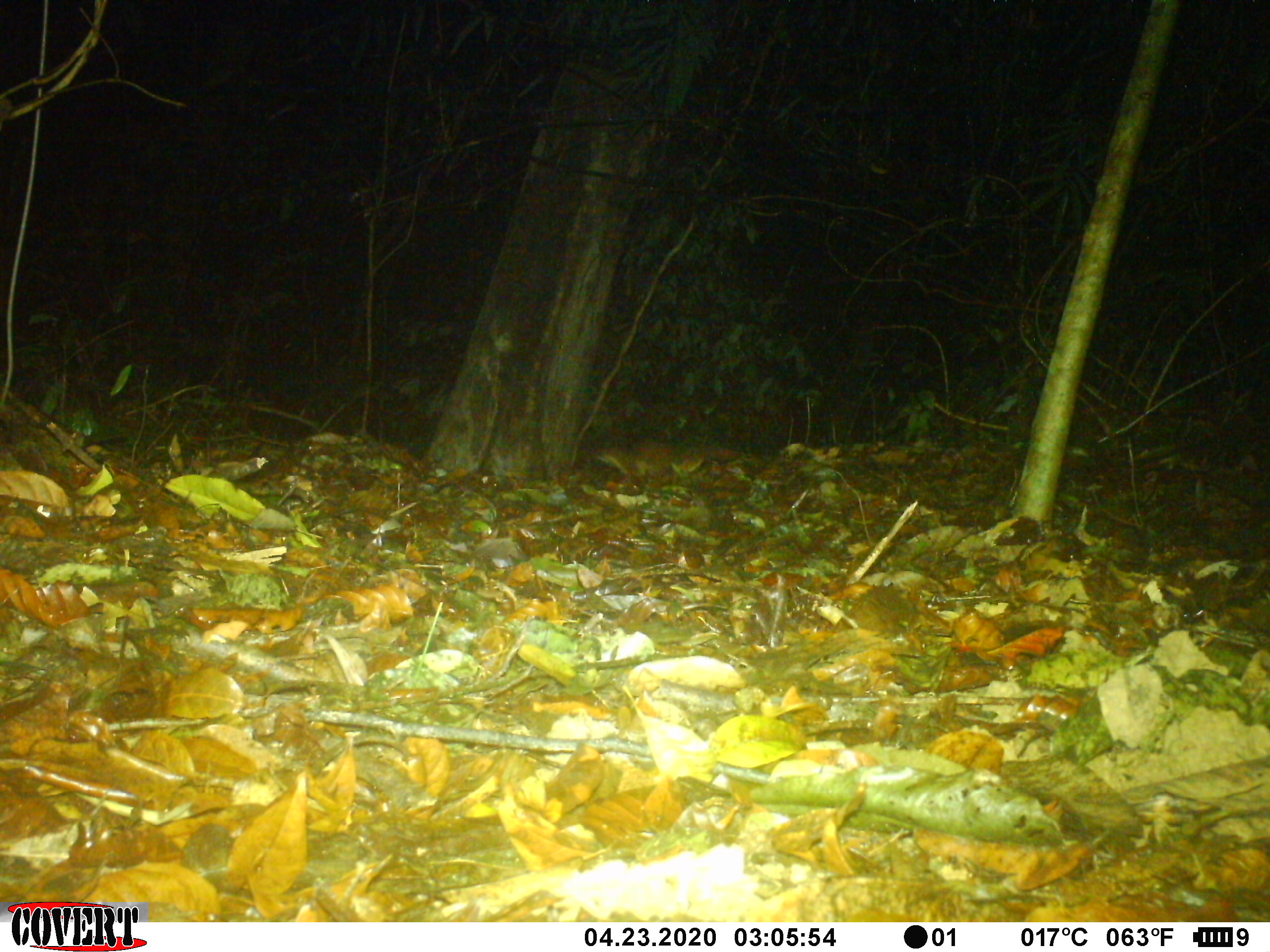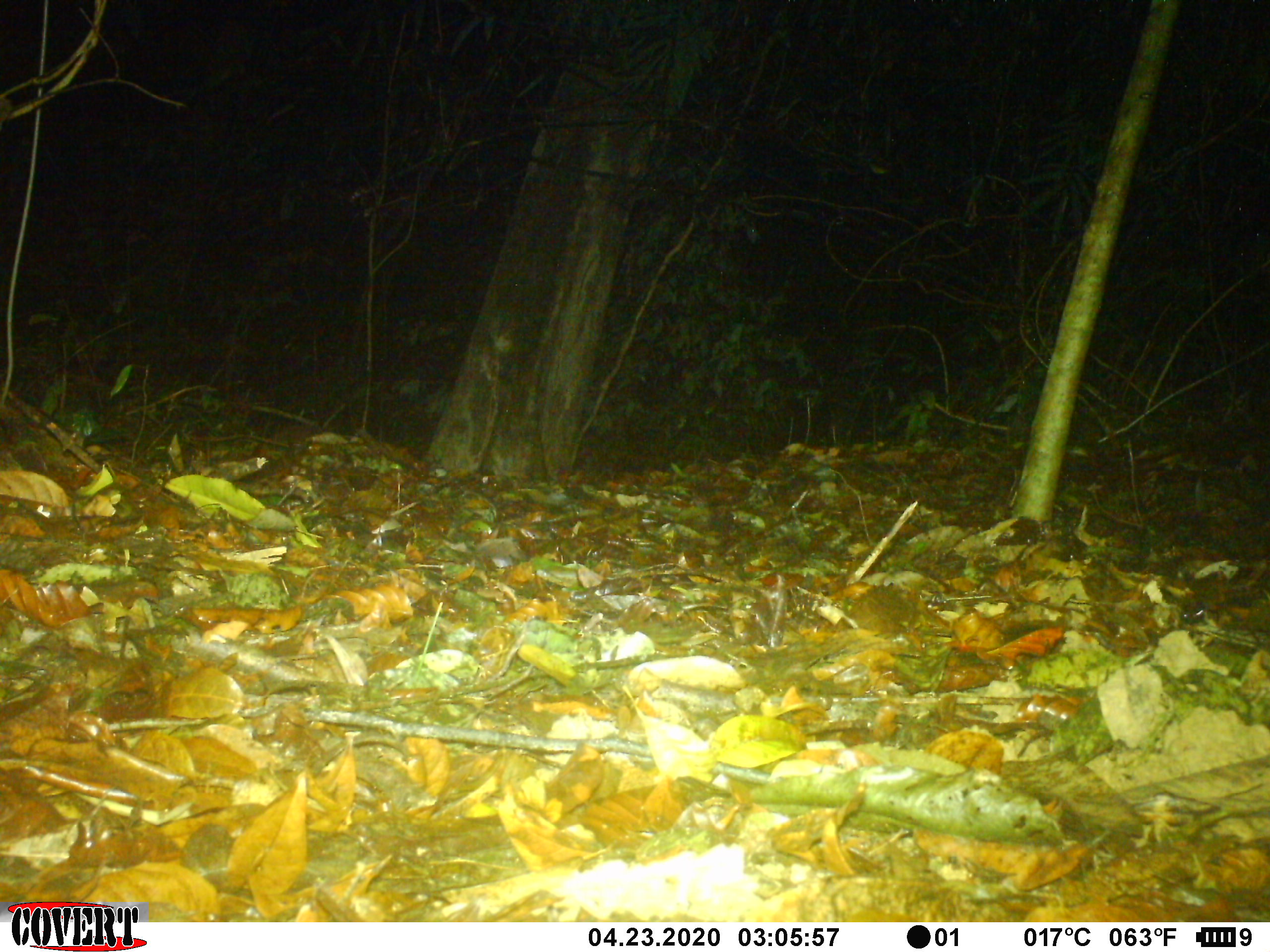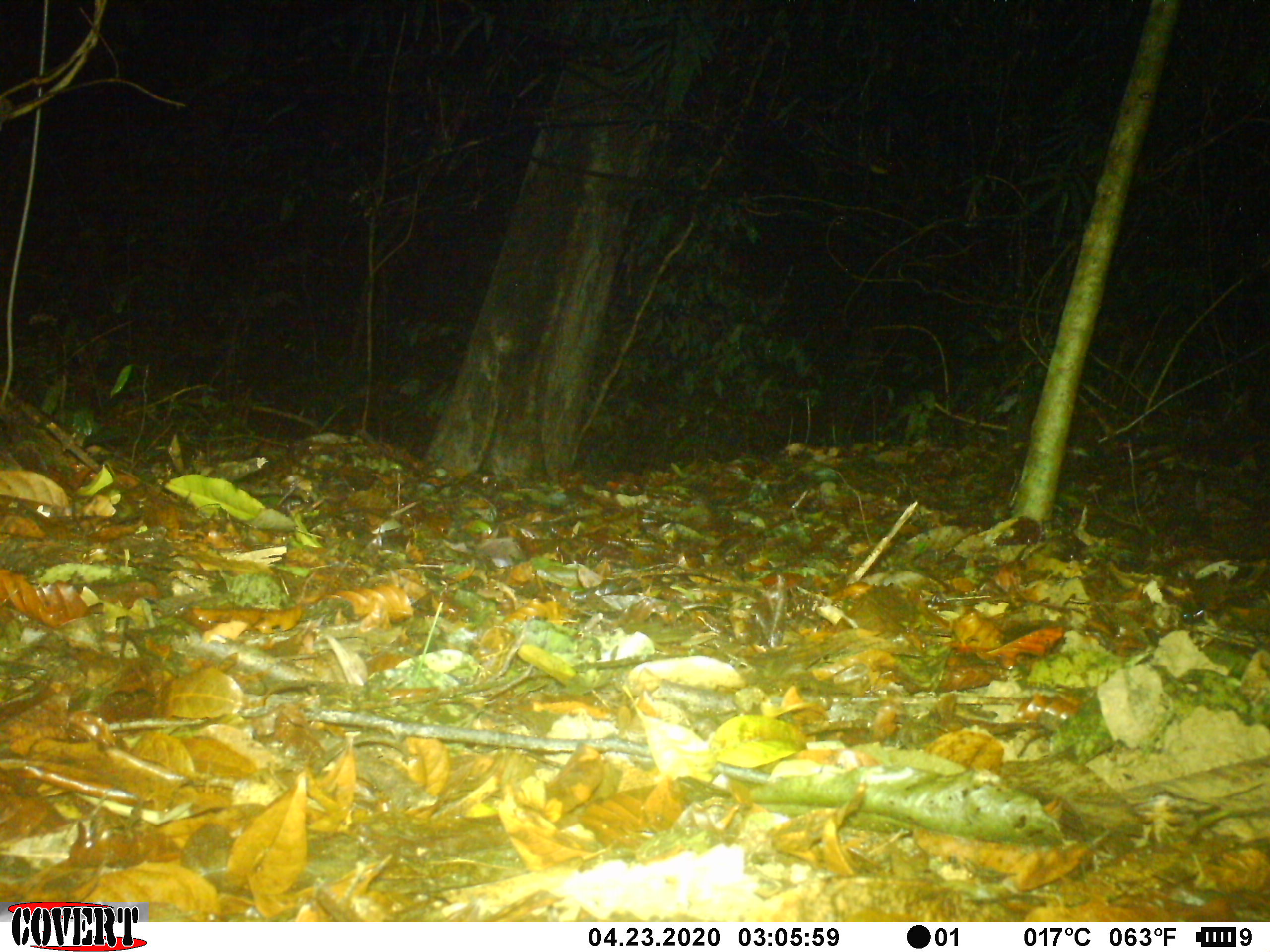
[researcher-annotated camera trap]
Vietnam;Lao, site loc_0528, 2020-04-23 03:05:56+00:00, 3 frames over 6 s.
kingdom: Animalia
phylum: Chordata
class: Mammalia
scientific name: Mammalia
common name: mammal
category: unidentified small mammal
Unidentified small mammal (mammal) (Mammalia). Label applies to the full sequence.